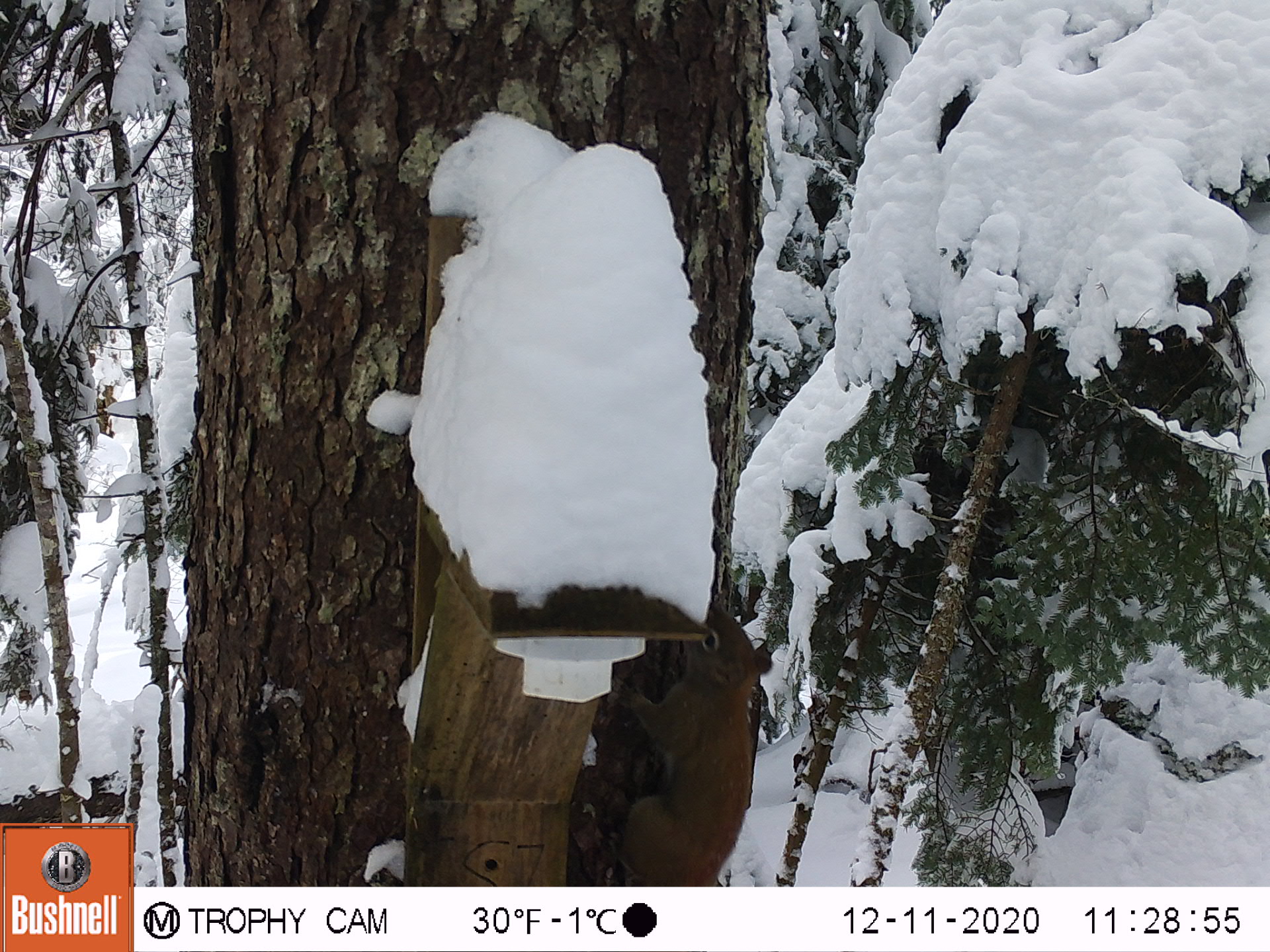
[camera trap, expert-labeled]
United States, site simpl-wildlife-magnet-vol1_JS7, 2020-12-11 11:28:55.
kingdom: Animalia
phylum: Chordata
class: Mammalia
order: Rodentia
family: Sciuridae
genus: Tamiasciurus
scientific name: Tamiasciurus hudsonicus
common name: red squirrel